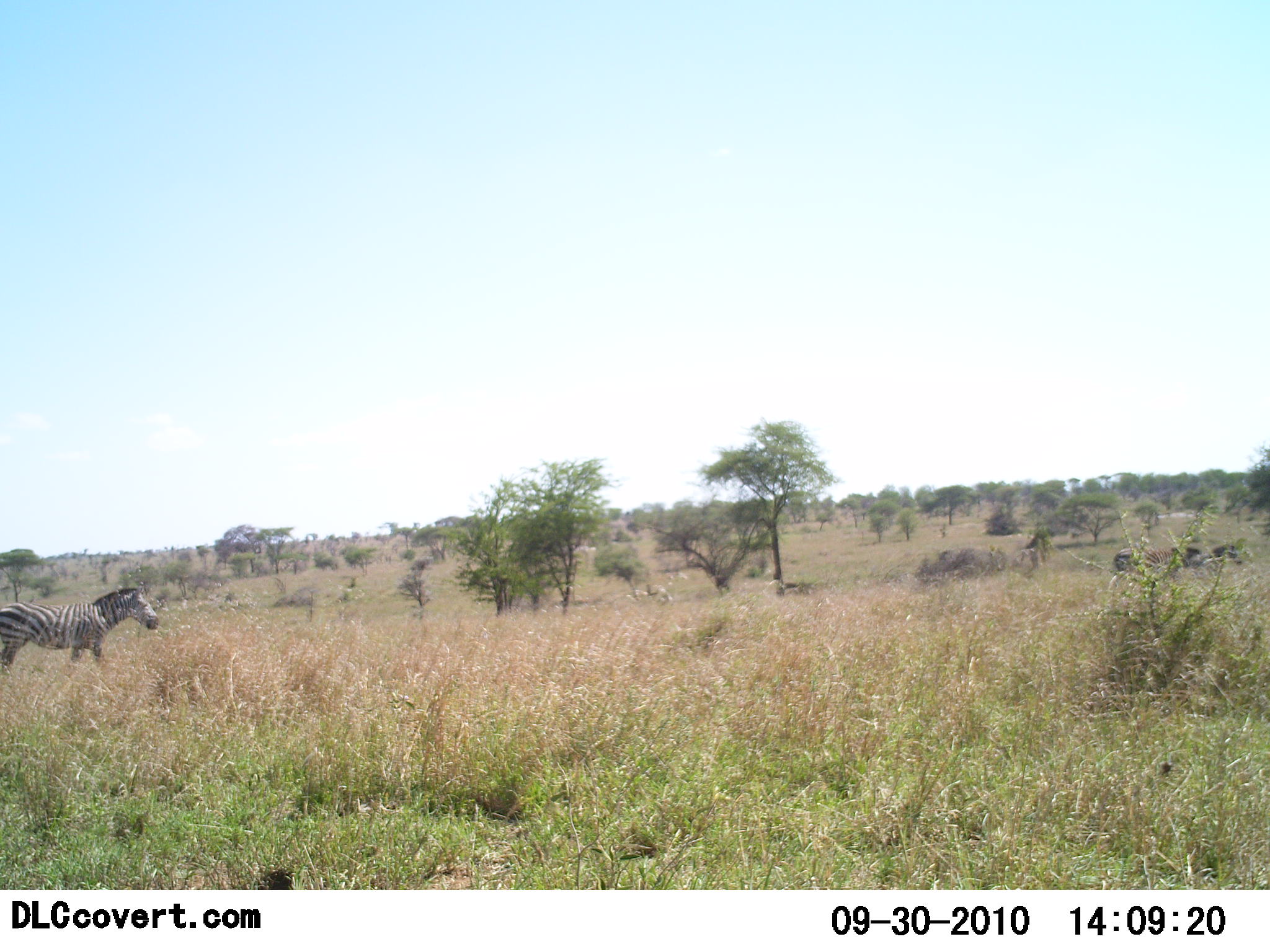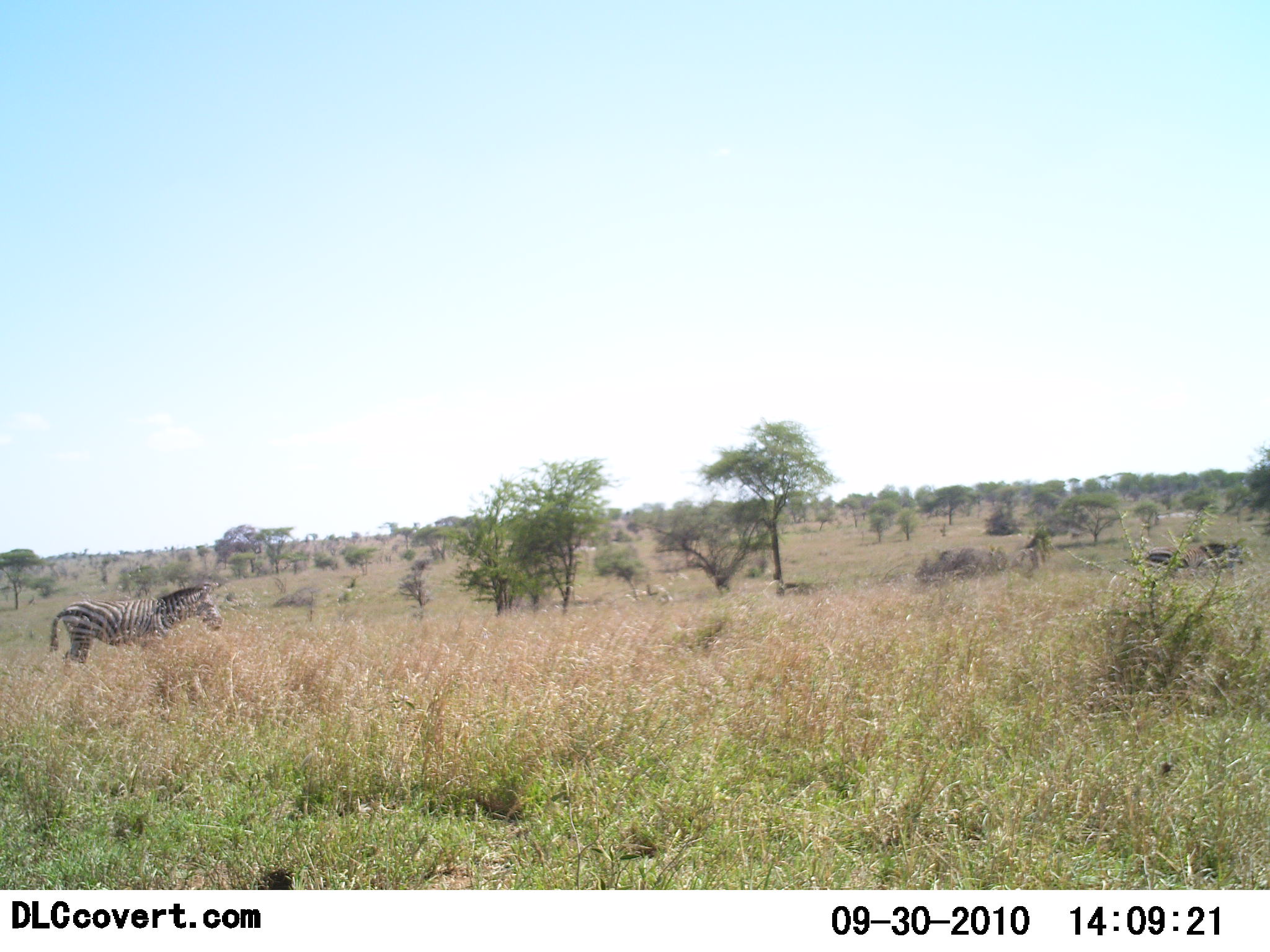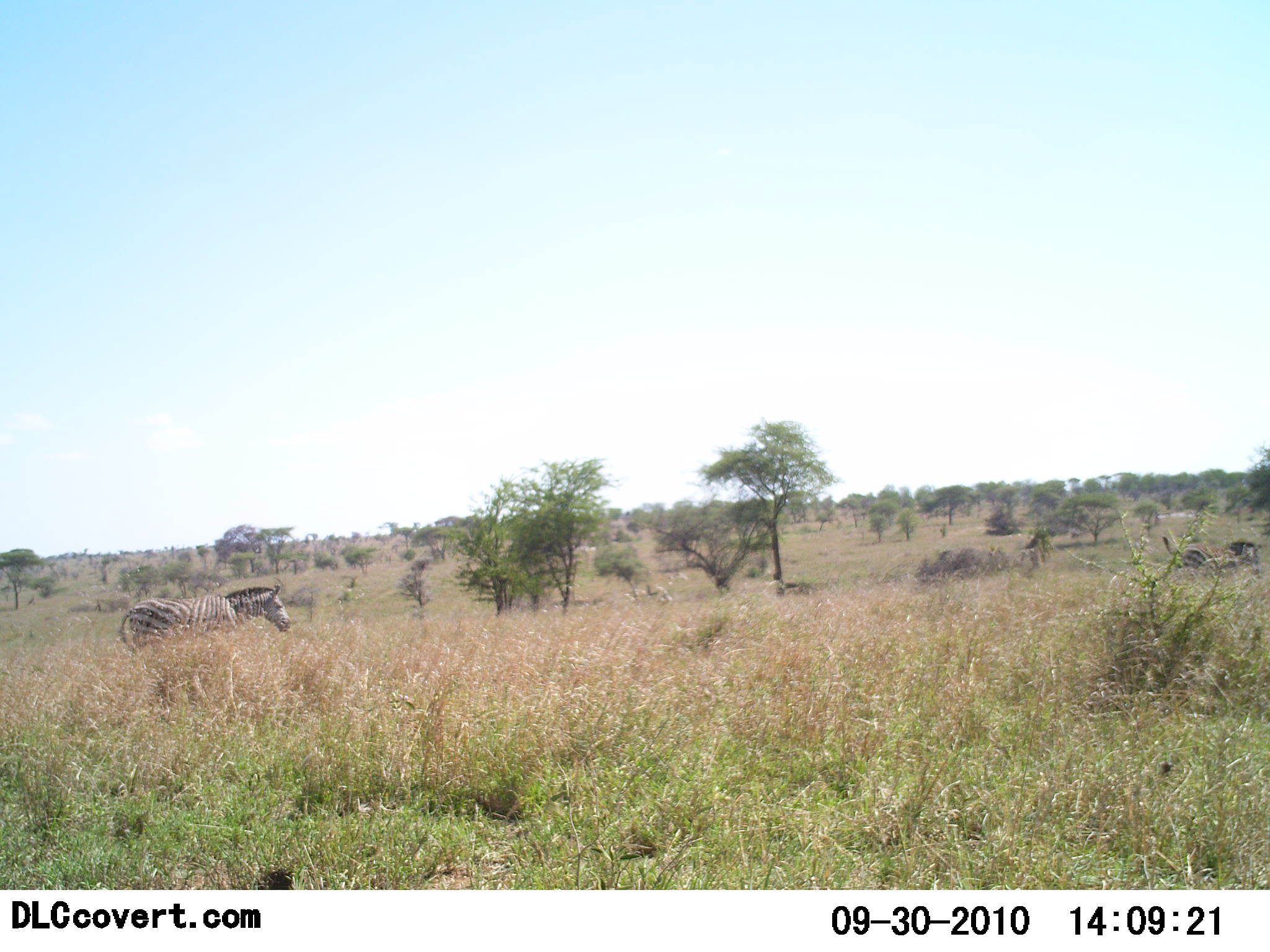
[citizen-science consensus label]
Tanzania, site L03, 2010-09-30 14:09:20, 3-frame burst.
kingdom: Animalia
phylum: Chordata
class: Mammalia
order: Perissodactyla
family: Equidae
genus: Equus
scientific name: Equus quagga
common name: plains zebra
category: zebra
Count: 2.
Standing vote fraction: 24%.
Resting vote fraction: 0%.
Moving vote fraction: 90%.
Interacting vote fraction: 0%.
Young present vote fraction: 0%.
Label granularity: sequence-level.